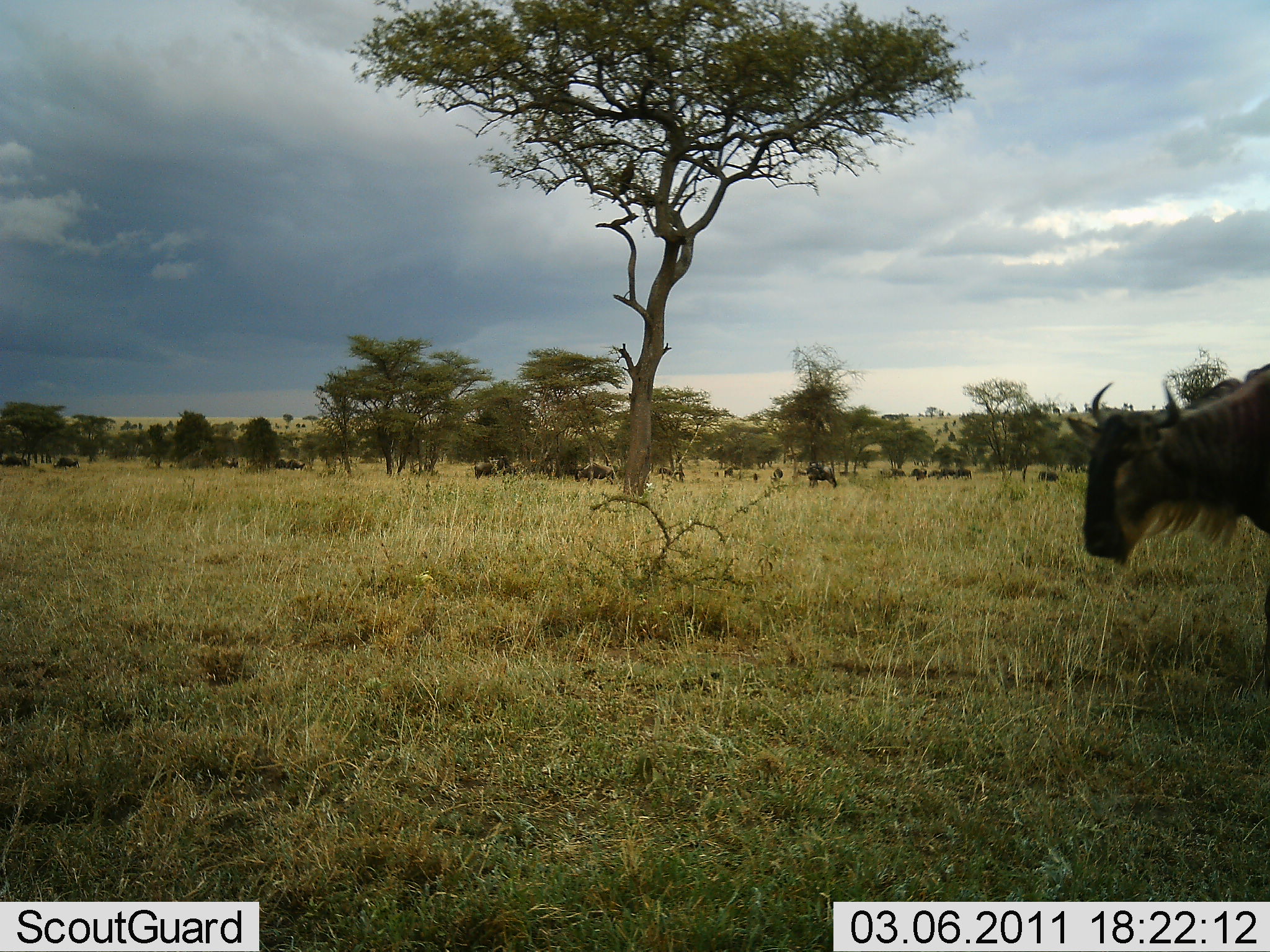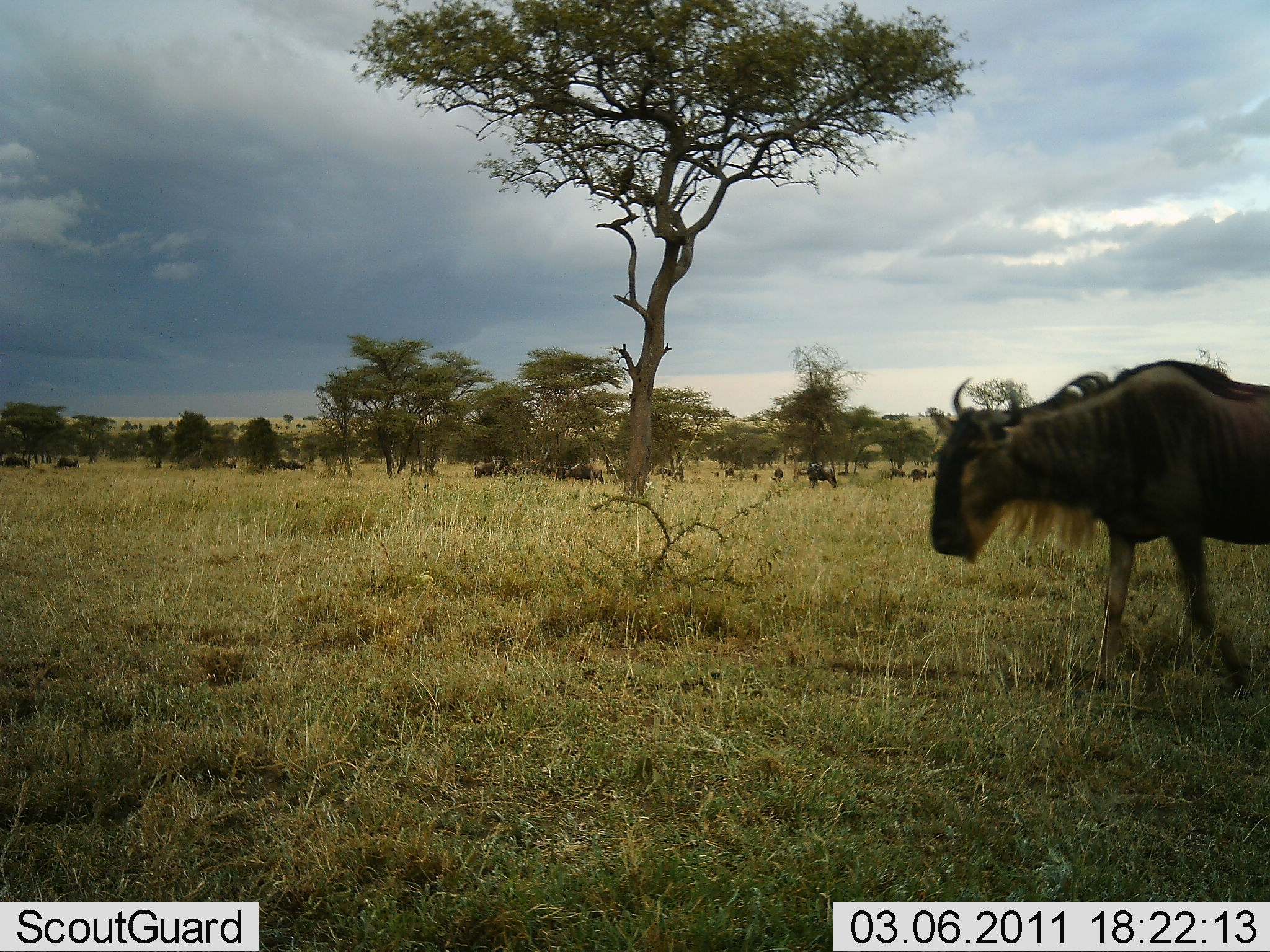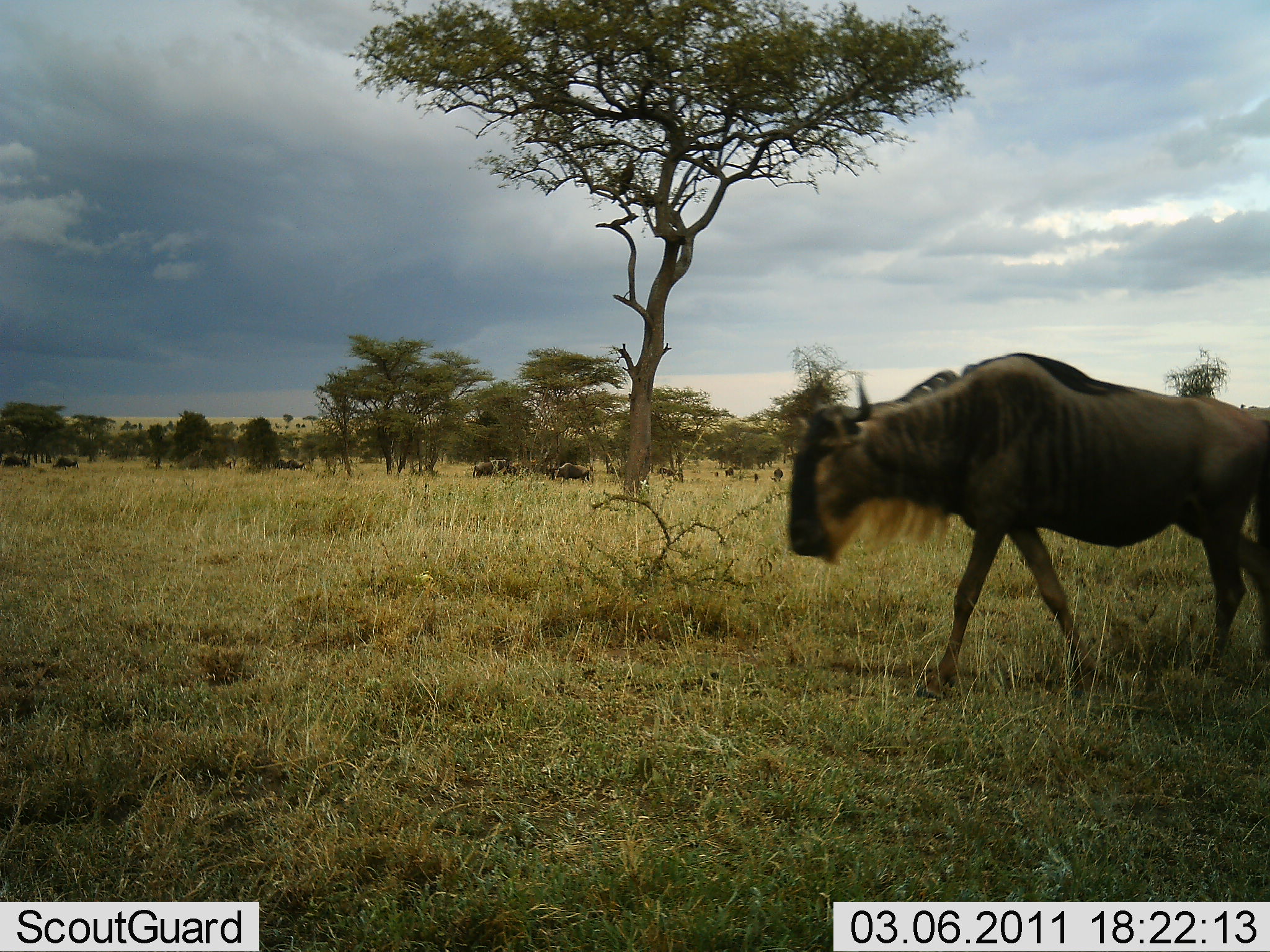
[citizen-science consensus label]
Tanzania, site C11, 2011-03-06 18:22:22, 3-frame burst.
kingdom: Animalia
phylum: Chordata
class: Mammalia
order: Artiodactyla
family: Bovidae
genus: Connochaetes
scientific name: Connochaetes taurinus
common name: blue wildebeest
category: wildebeest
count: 11-50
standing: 40%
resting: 30%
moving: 90%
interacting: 10%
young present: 0%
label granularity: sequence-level